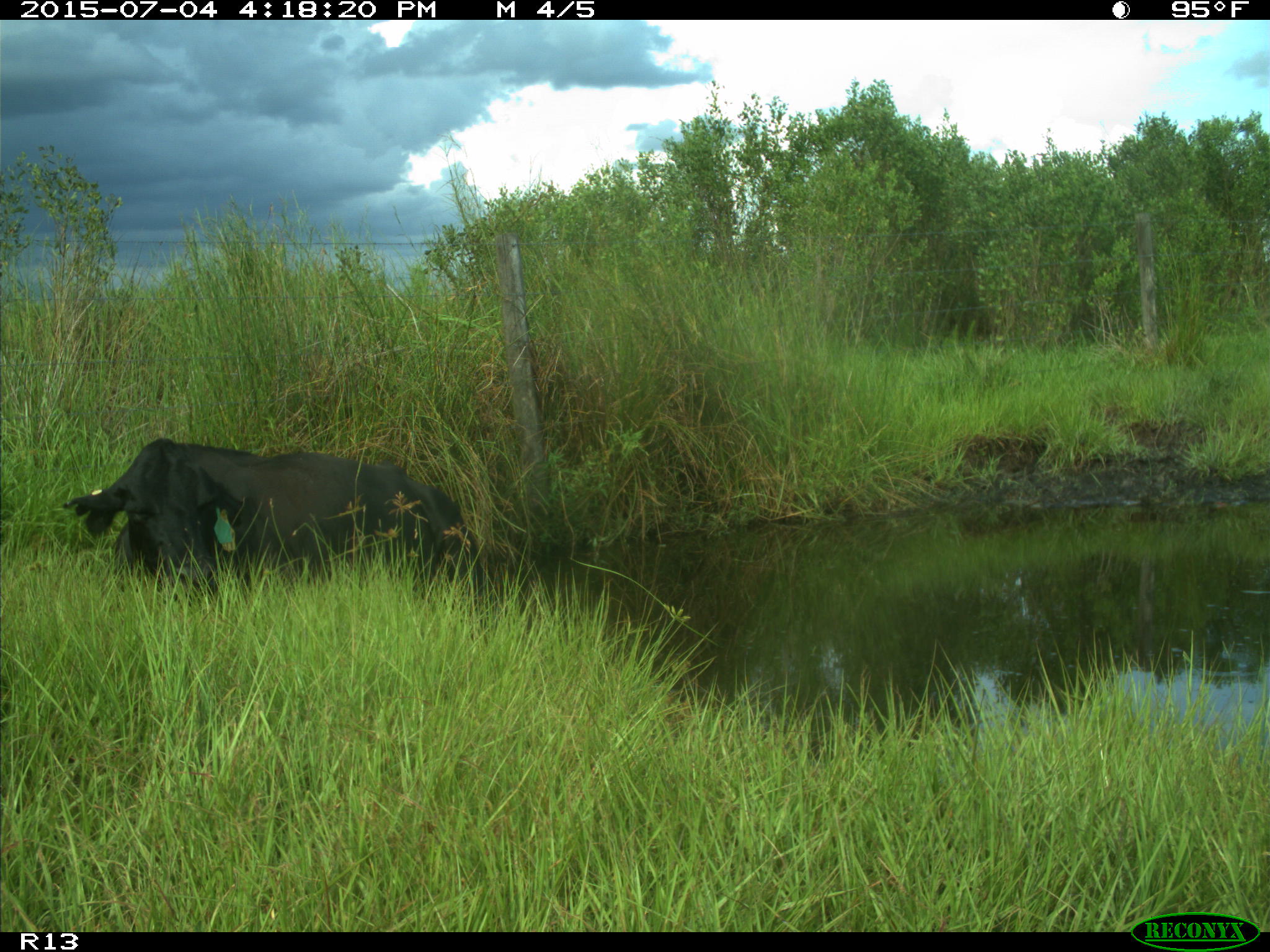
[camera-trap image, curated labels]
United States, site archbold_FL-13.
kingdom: Animalia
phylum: Chordata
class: Mammalia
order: Artiodactyla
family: Bovidae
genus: Bos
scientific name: Bos taurus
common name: domestic cow